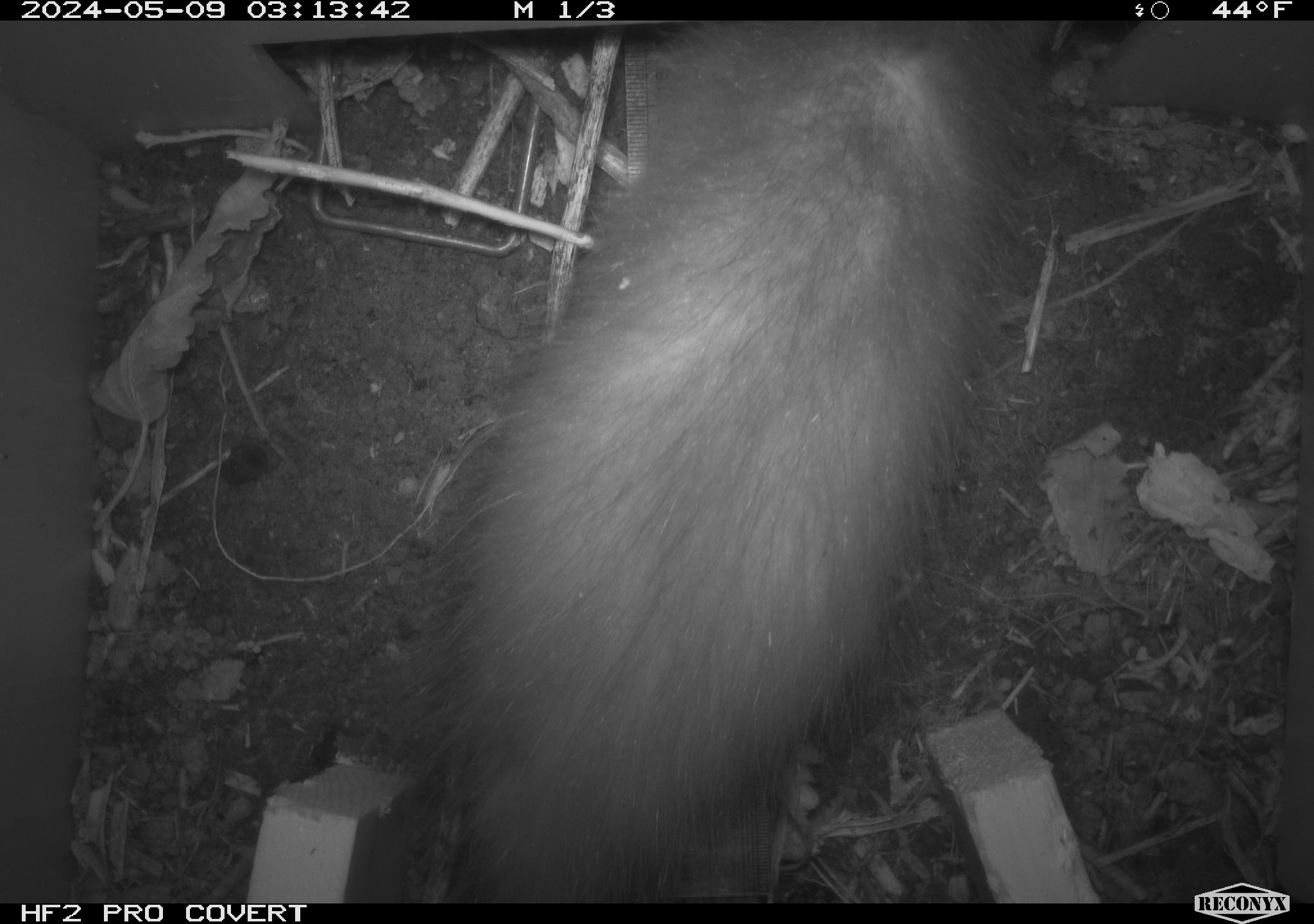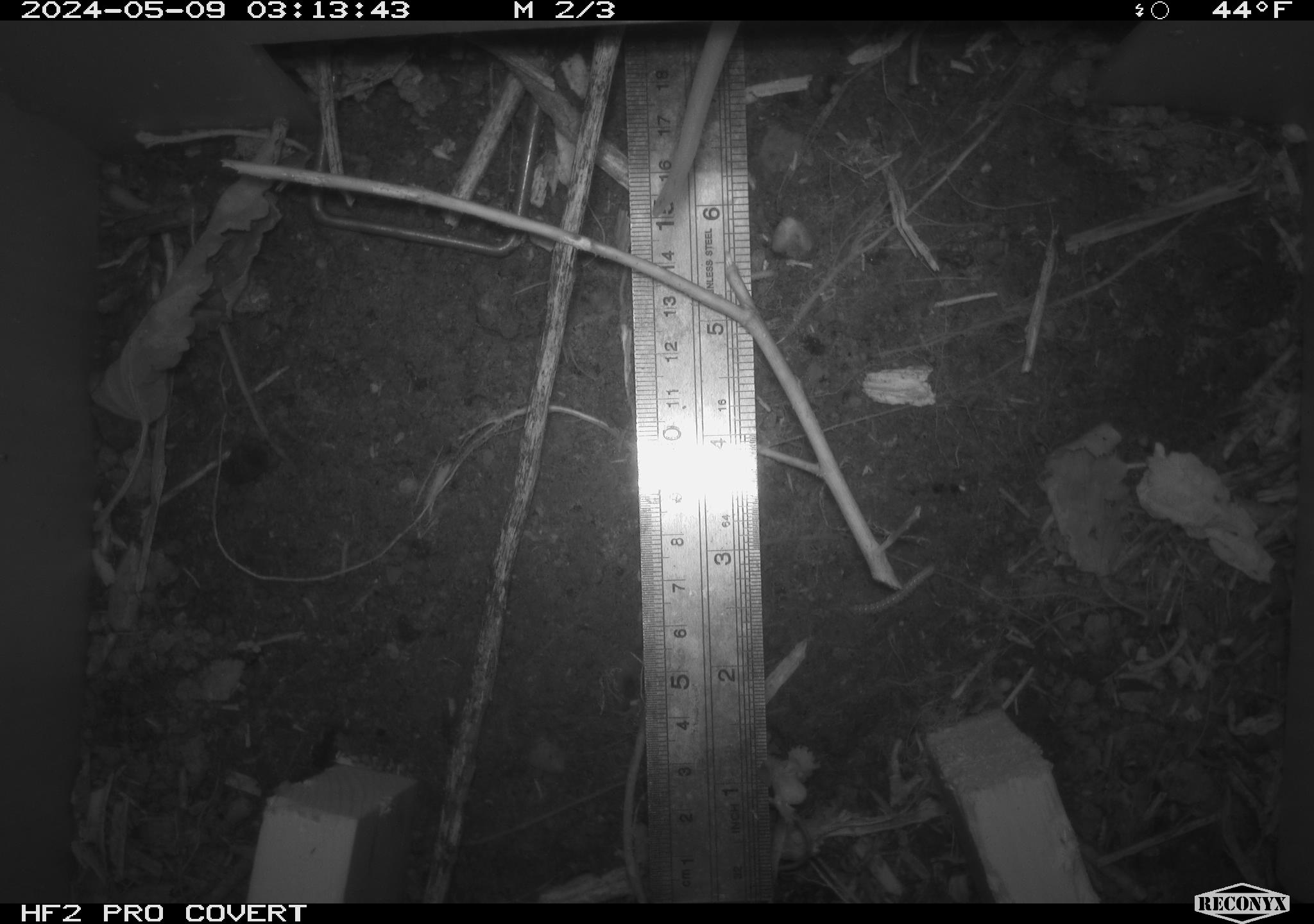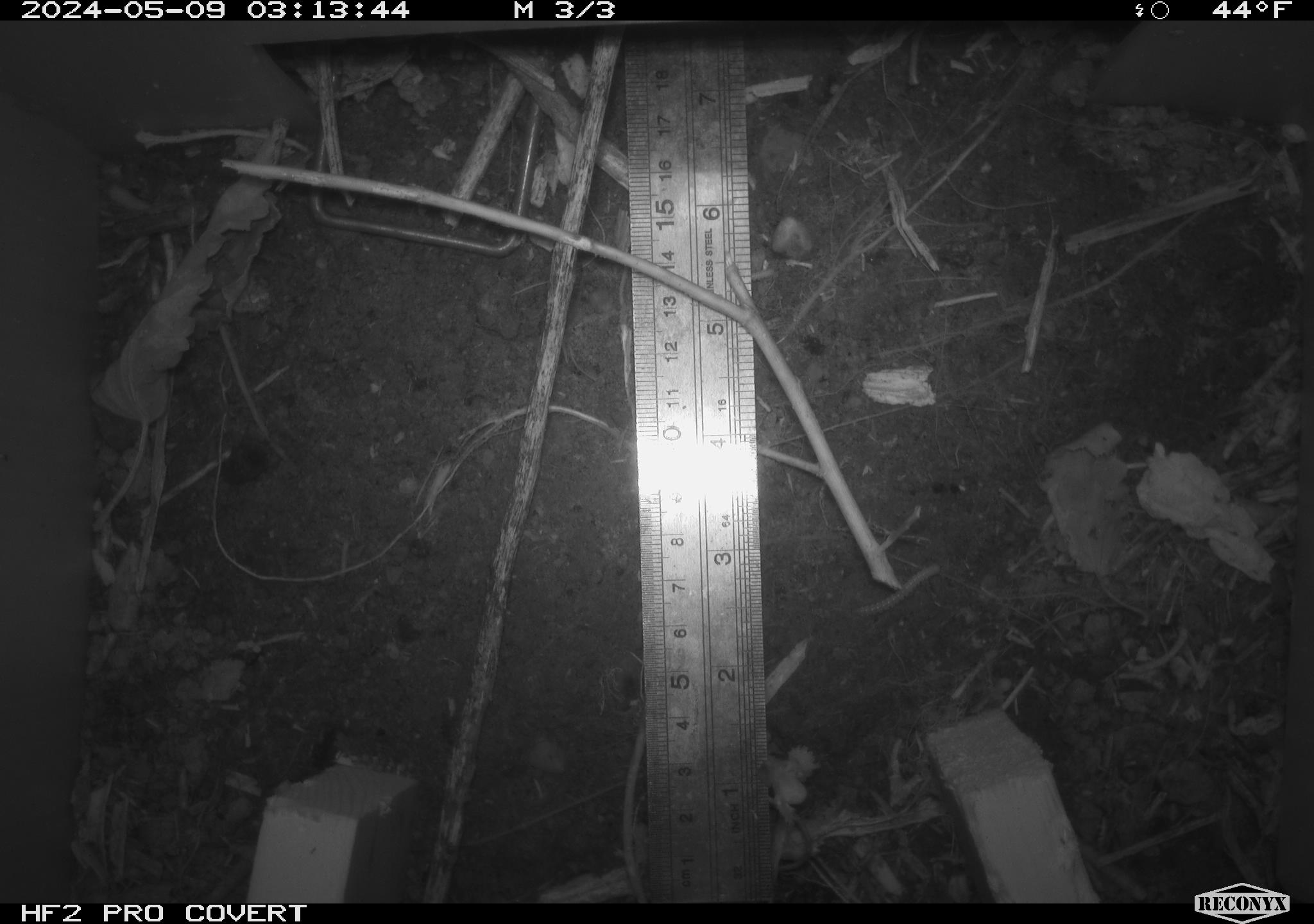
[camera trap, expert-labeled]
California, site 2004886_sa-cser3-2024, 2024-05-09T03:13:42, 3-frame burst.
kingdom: Animalia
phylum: Chordata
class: Mammalia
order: Didelphimorphia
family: Didelphidae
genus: Didelphis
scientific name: Didelphis virginiana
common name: virginia opossum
Virginia opossum (Didelphis virginiana).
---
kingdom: Animalia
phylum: Chordata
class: Mammalia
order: Rodentia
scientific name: Rodentia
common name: rodent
Rodent (Rodentia).